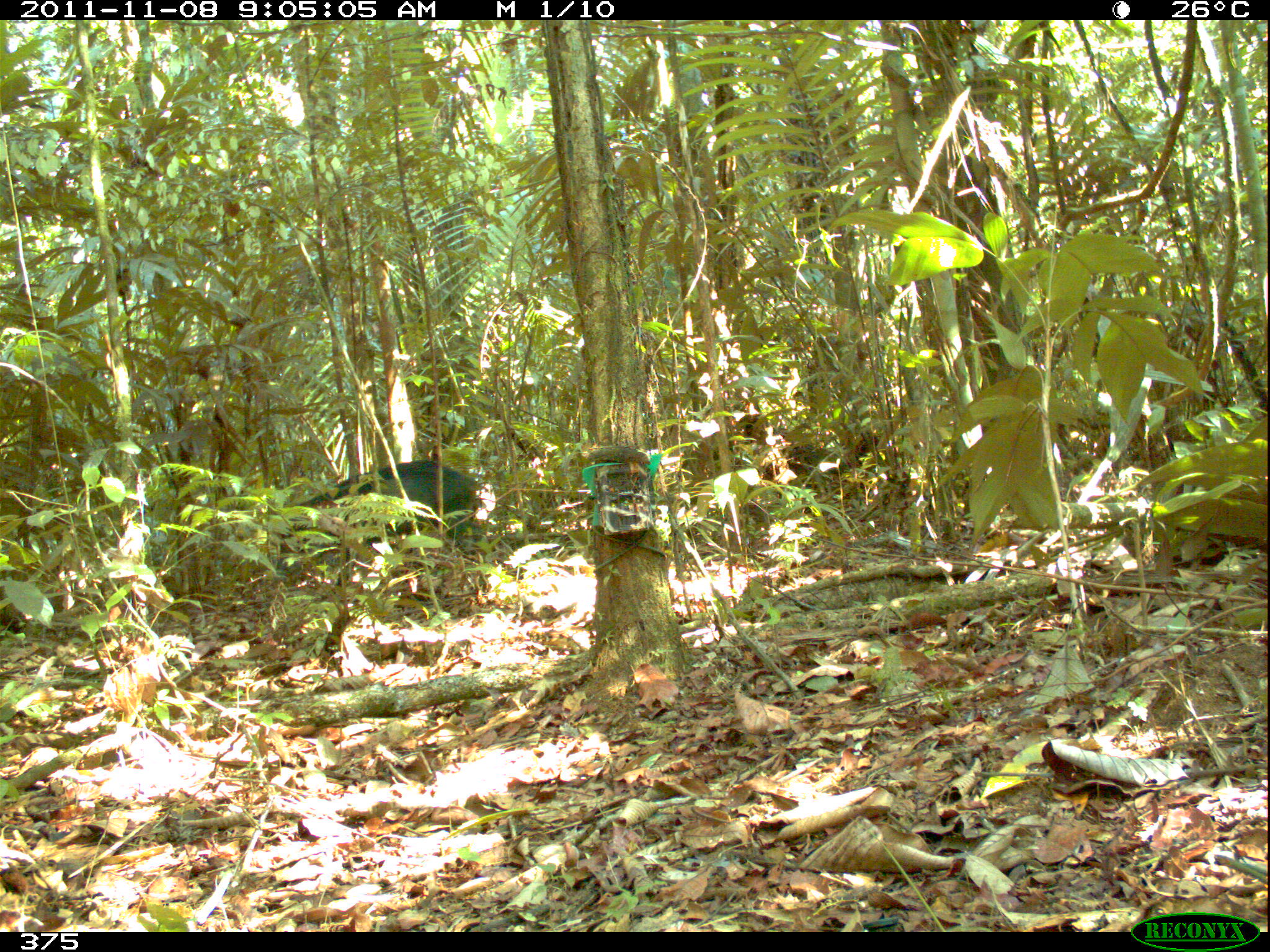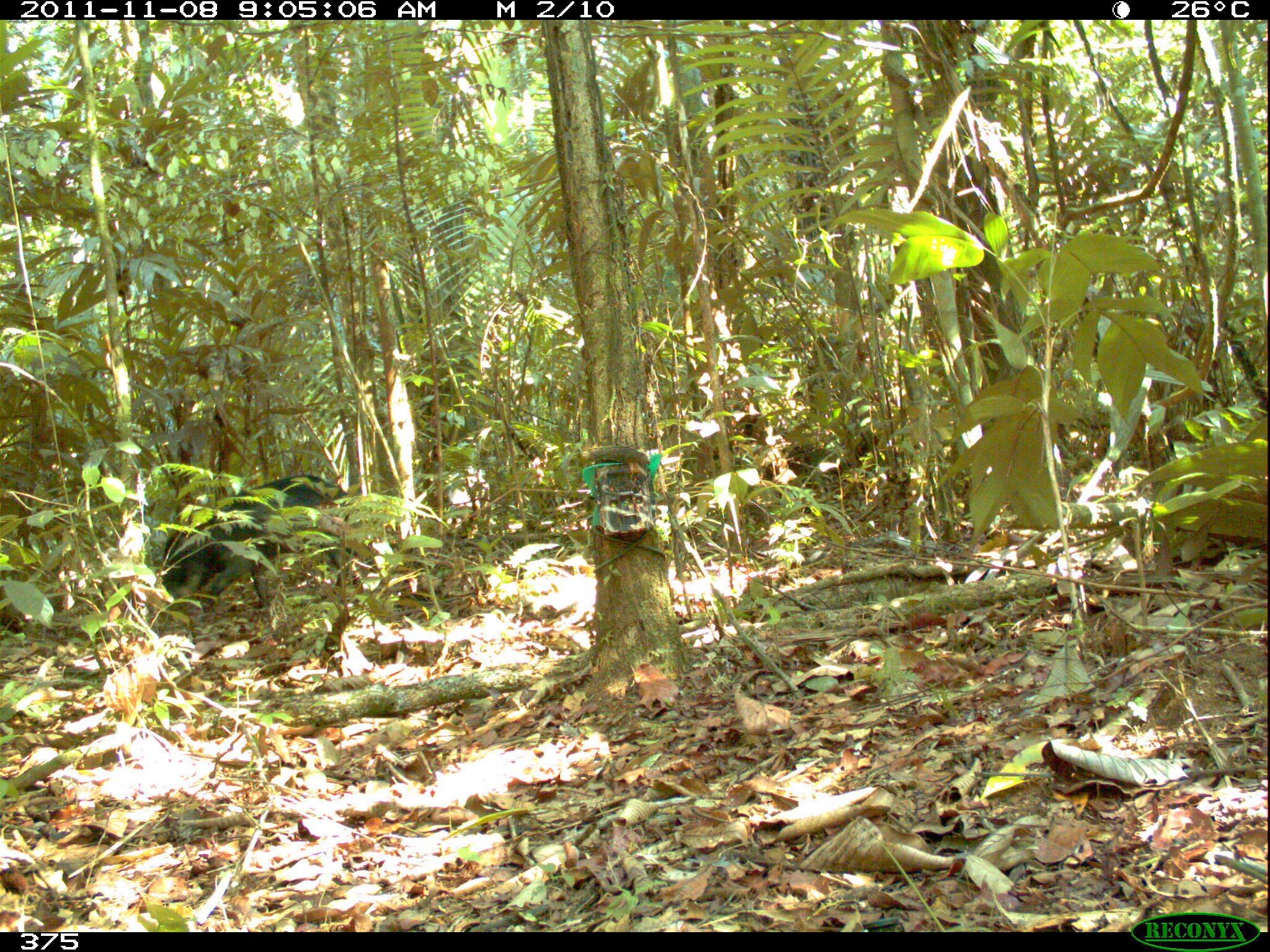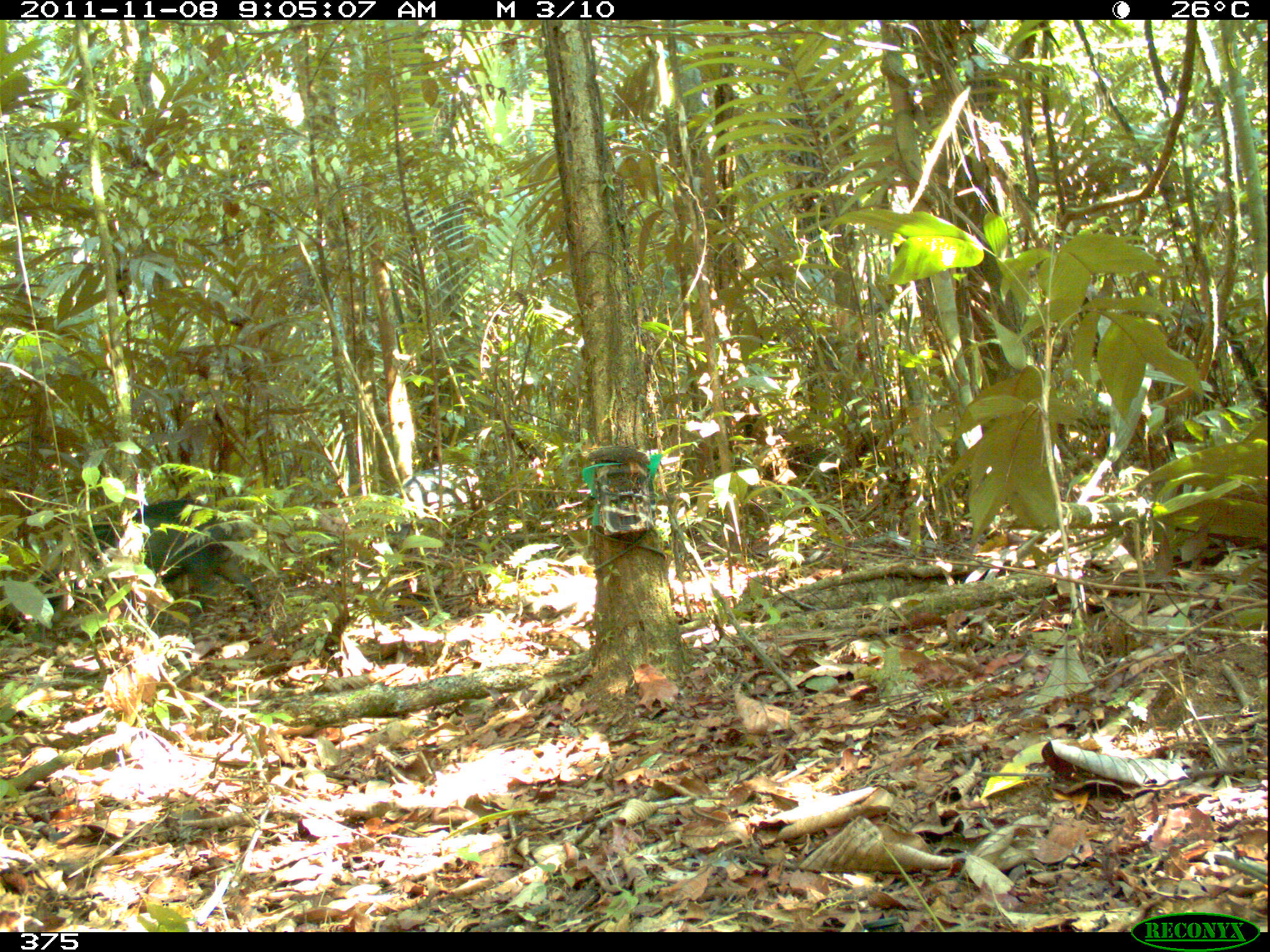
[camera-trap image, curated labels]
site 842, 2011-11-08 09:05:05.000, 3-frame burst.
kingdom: Animalia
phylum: Chordata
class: Mammalia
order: Artiodactyla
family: Tayassuidae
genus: Tayassu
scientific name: Tayassu pecari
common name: white-lipped peccary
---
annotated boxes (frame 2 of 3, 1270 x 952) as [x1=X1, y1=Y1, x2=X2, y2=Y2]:
tayassu pecari: [x1=154, y1=474, x2=363, y2=610]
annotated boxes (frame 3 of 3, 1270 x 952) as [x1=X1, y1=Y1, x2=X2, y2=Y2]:
tayassu pecari: [x1=0, y1=492, x2=262, y2=632]